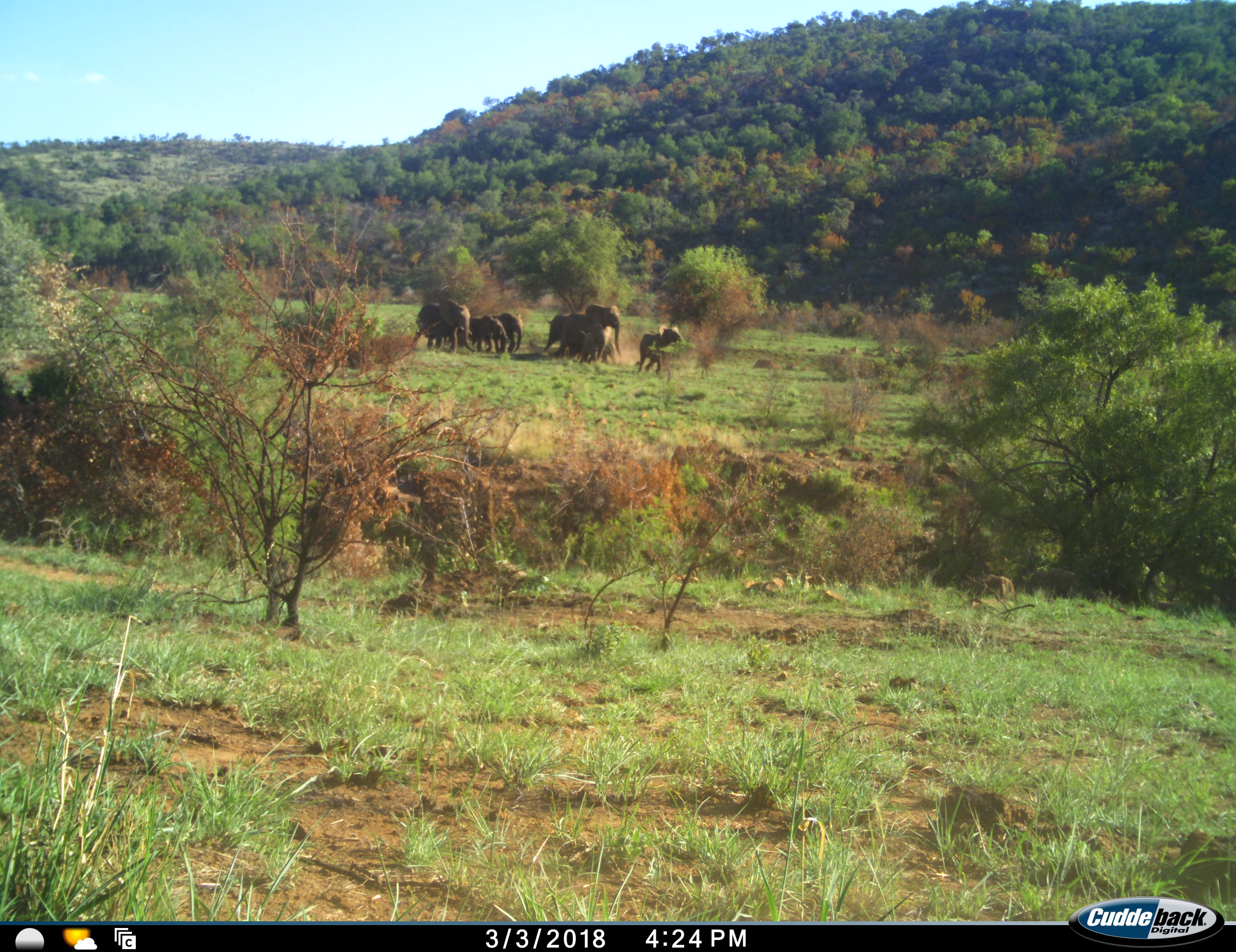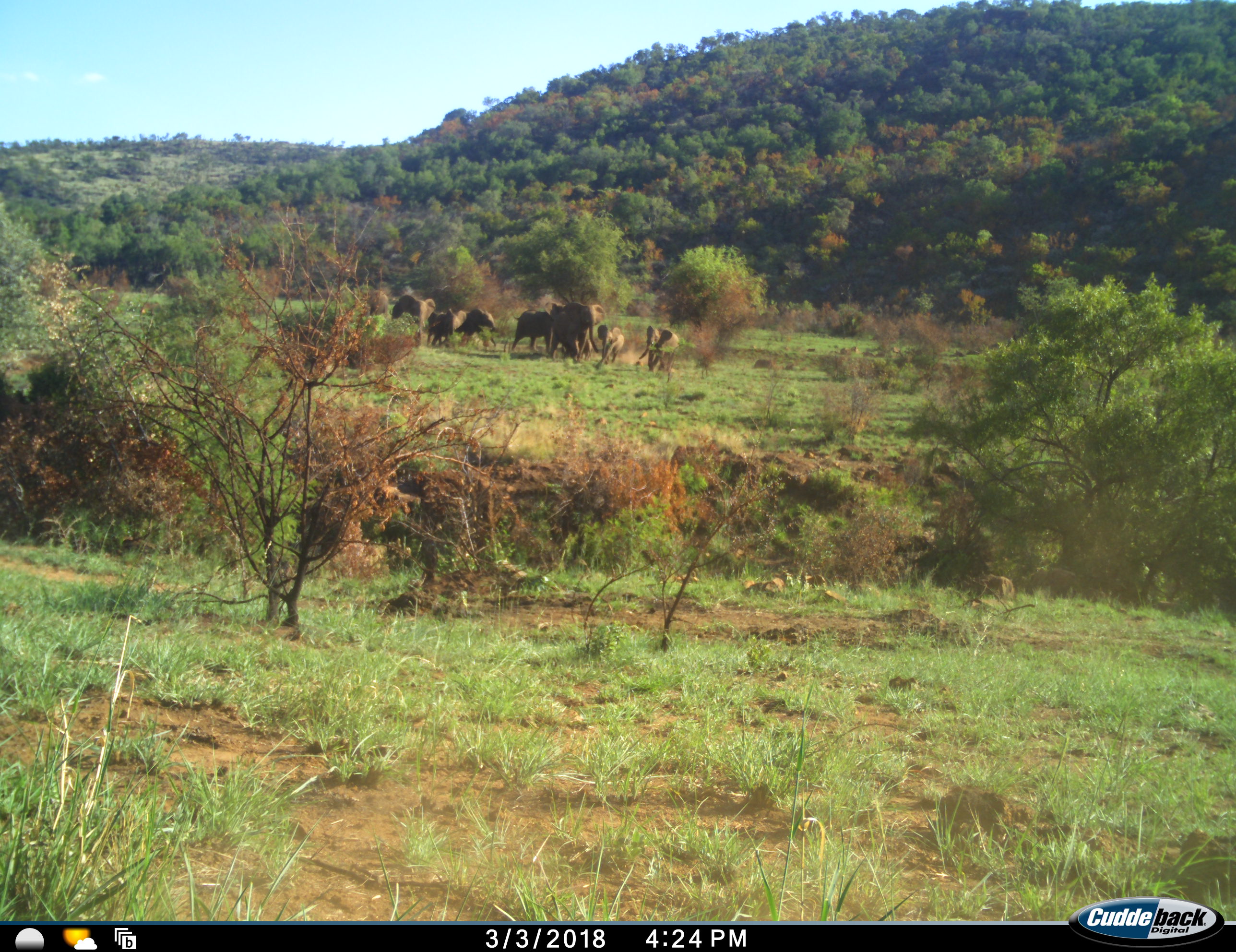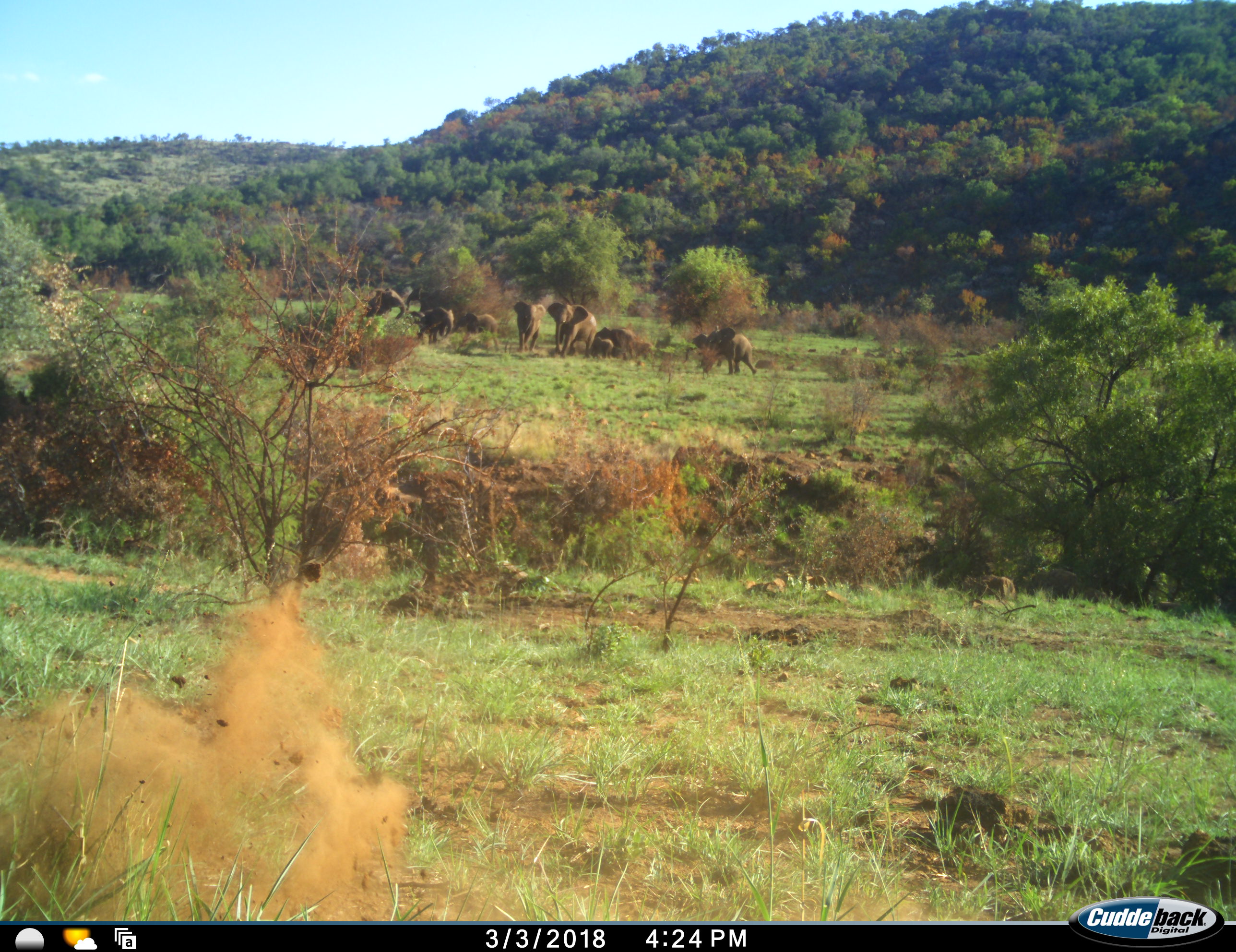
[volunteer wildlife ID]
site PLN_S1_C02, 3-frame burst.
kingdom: Animalia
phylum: Chordata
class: Mammalia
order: Proboscidea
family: Elephantidae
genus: Loxodonta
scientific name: Loxodonta africana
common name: african bush elephant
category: elephant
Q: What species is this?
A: Elephant (african bush elephant) (Loxodonta africana).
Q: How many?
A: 7.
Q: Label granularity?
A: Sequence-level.